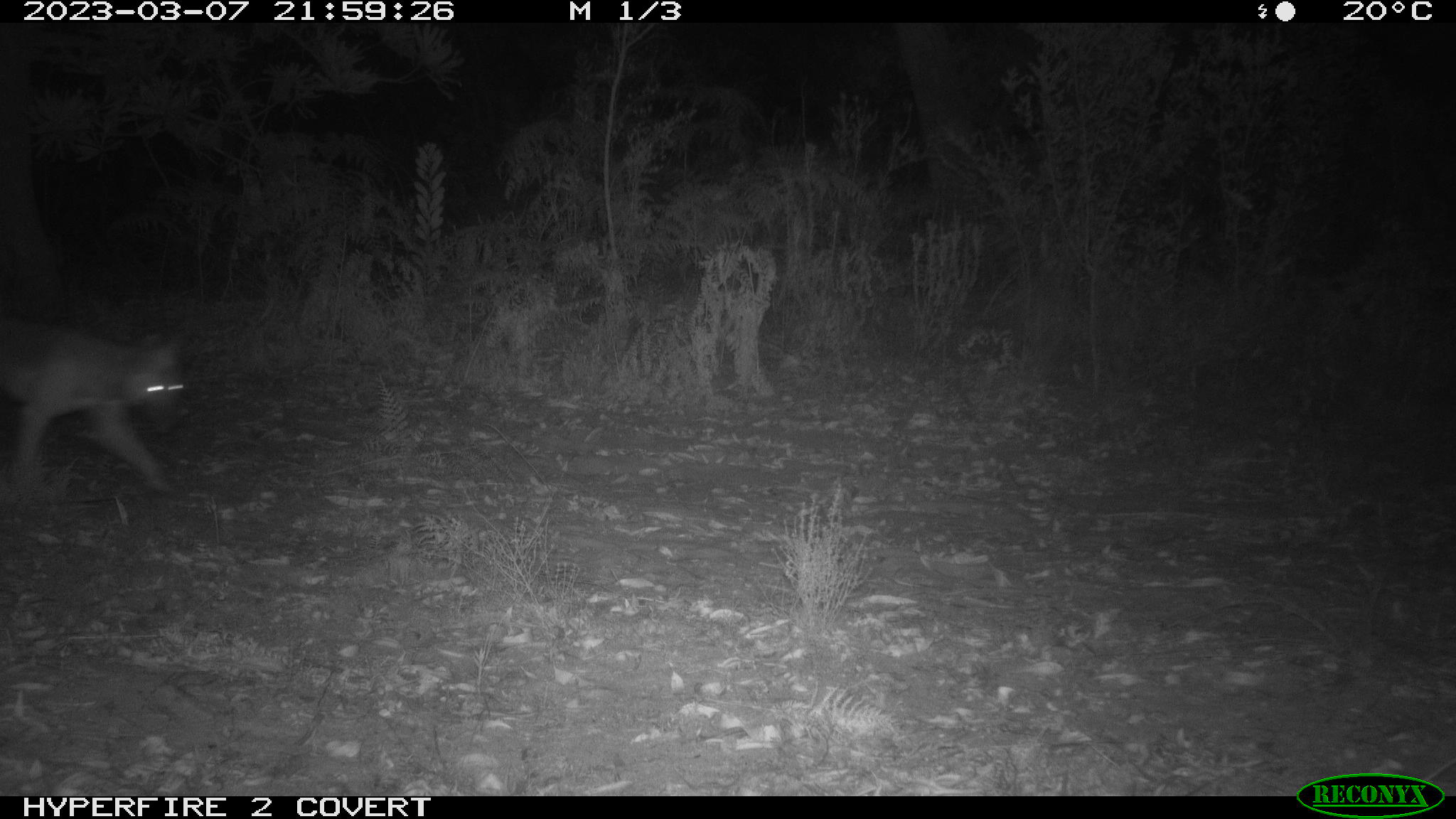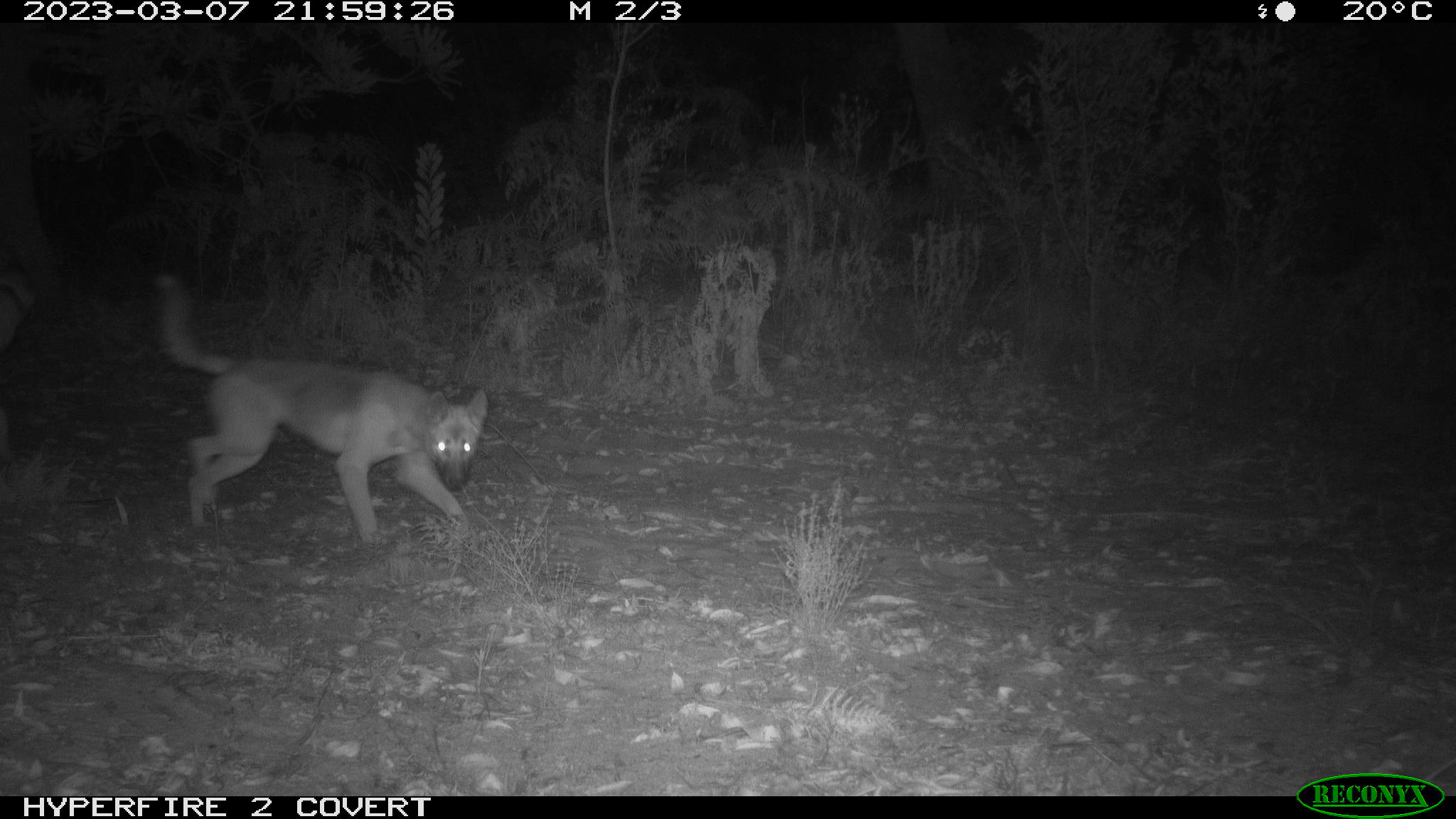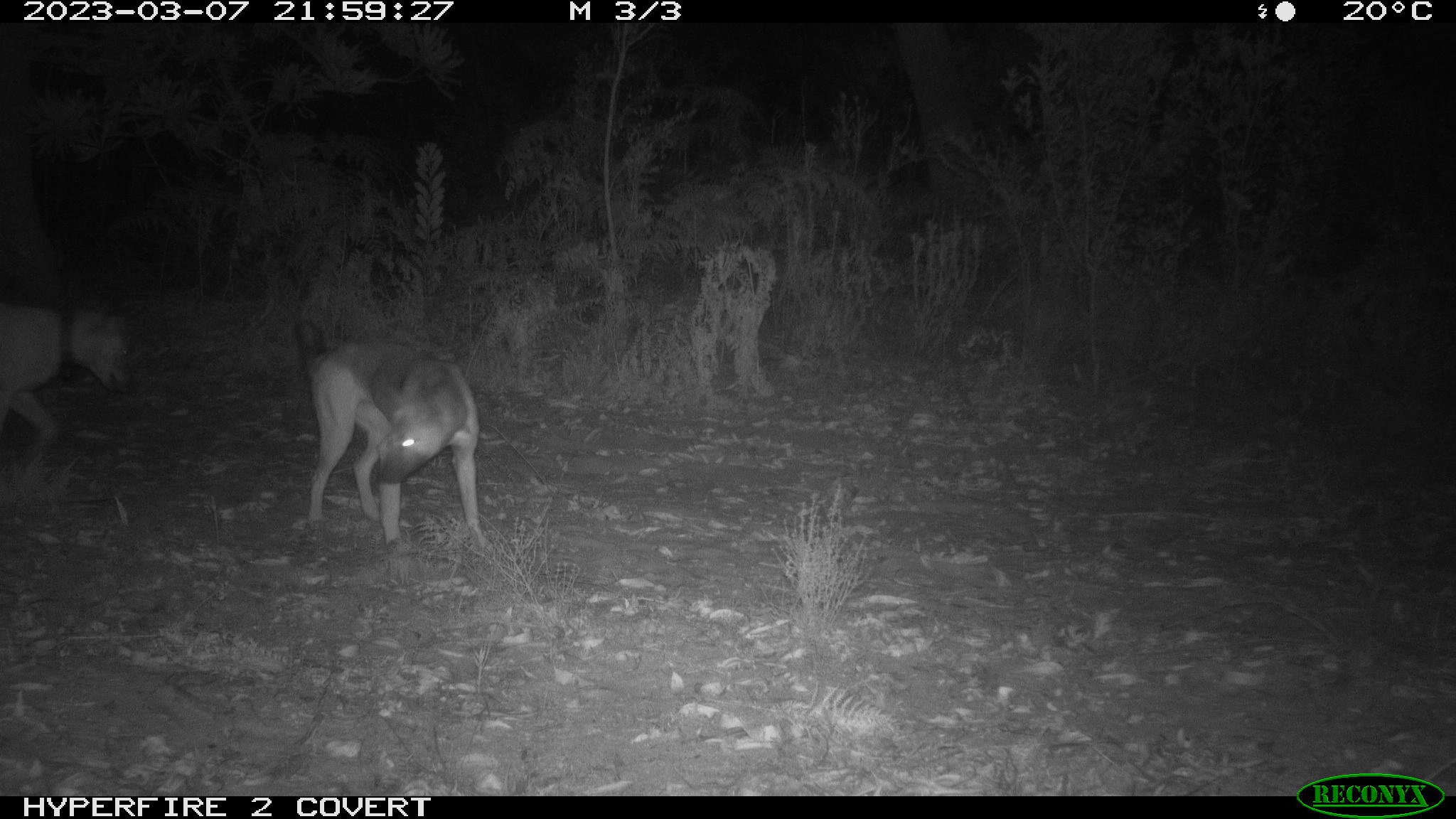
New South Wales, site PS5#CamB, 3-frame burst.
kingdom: Animalia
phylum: Chordata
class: Mammalia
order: Carnivora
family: Canidae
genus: Canis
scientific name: Canis familiaris dingo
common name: dingo